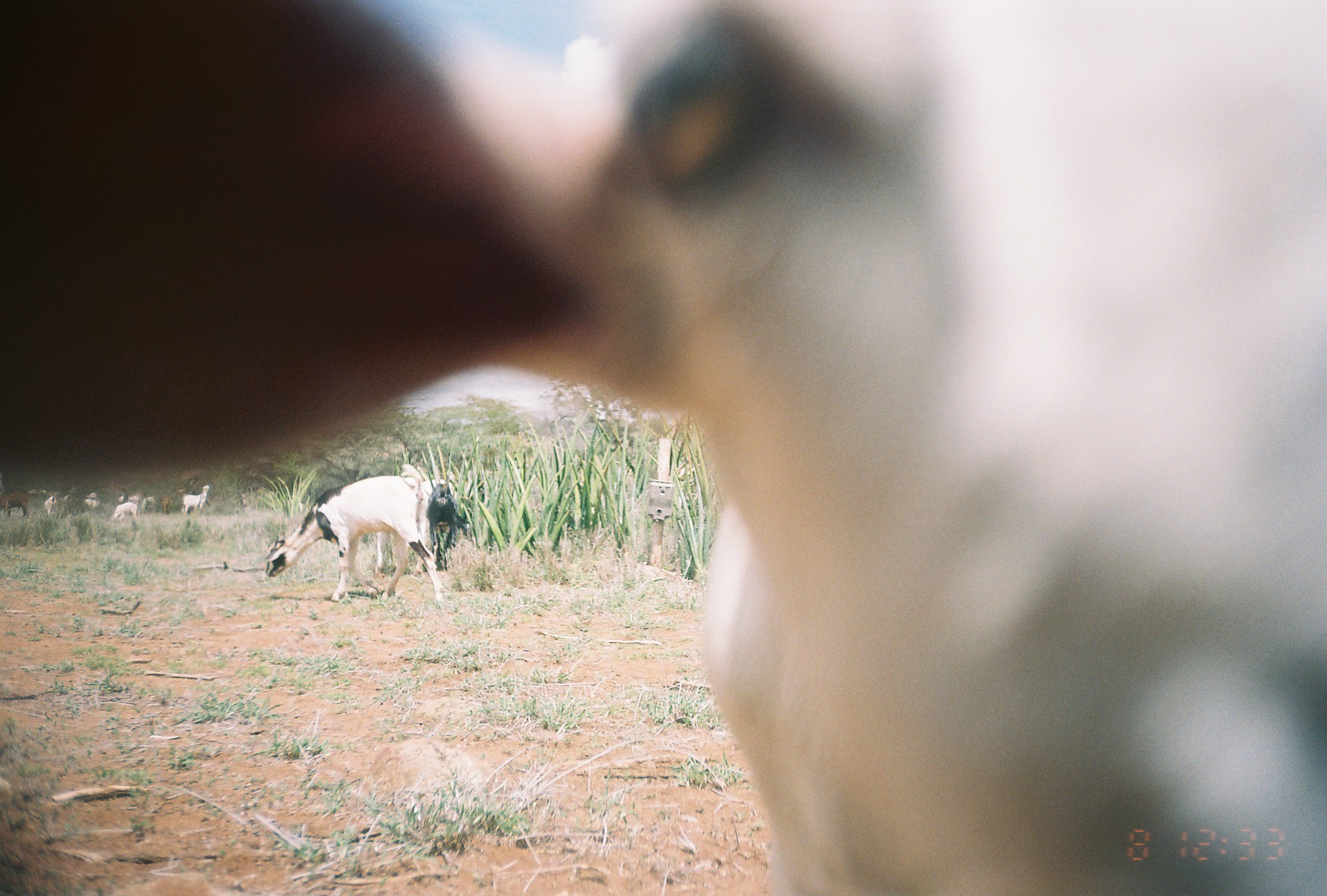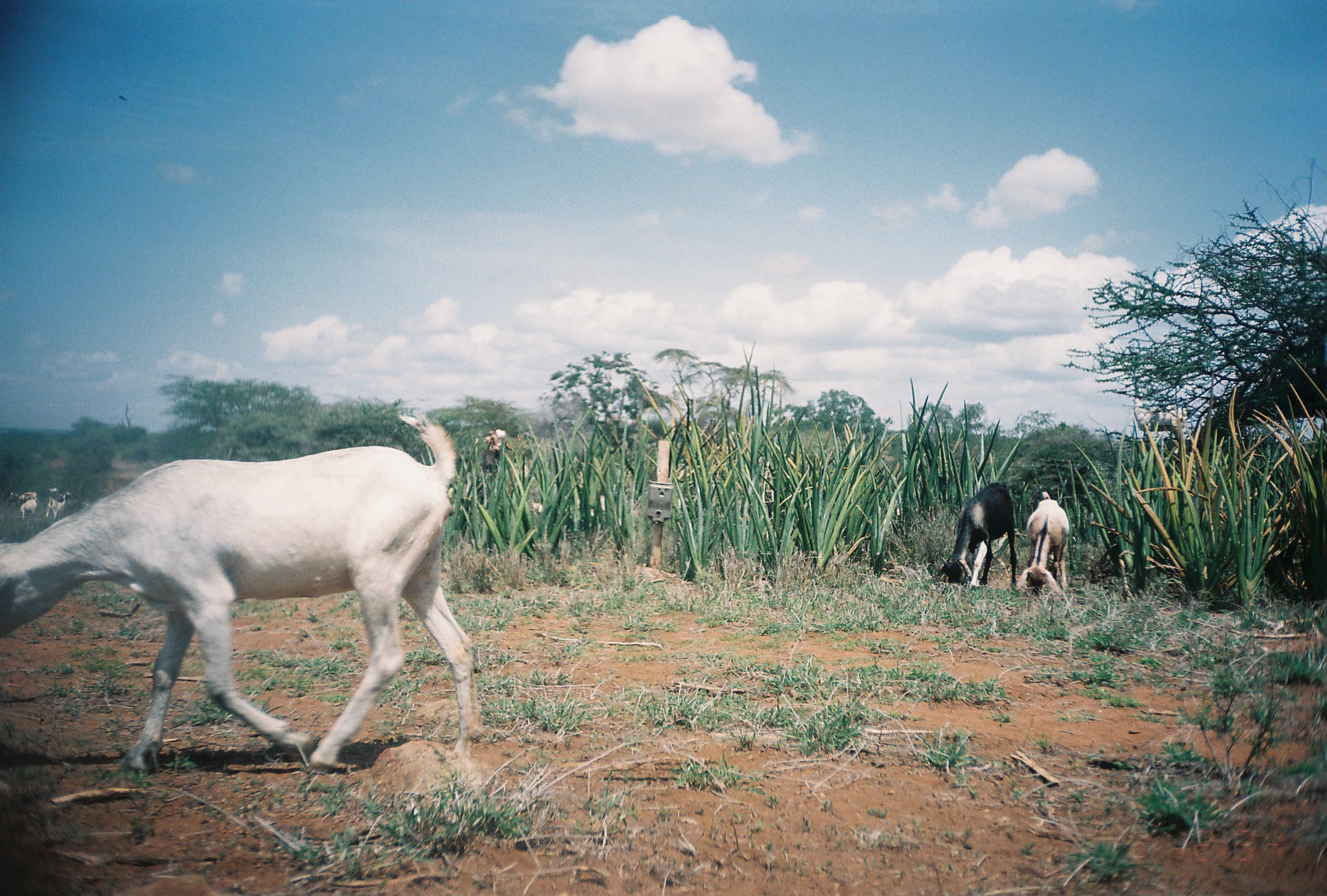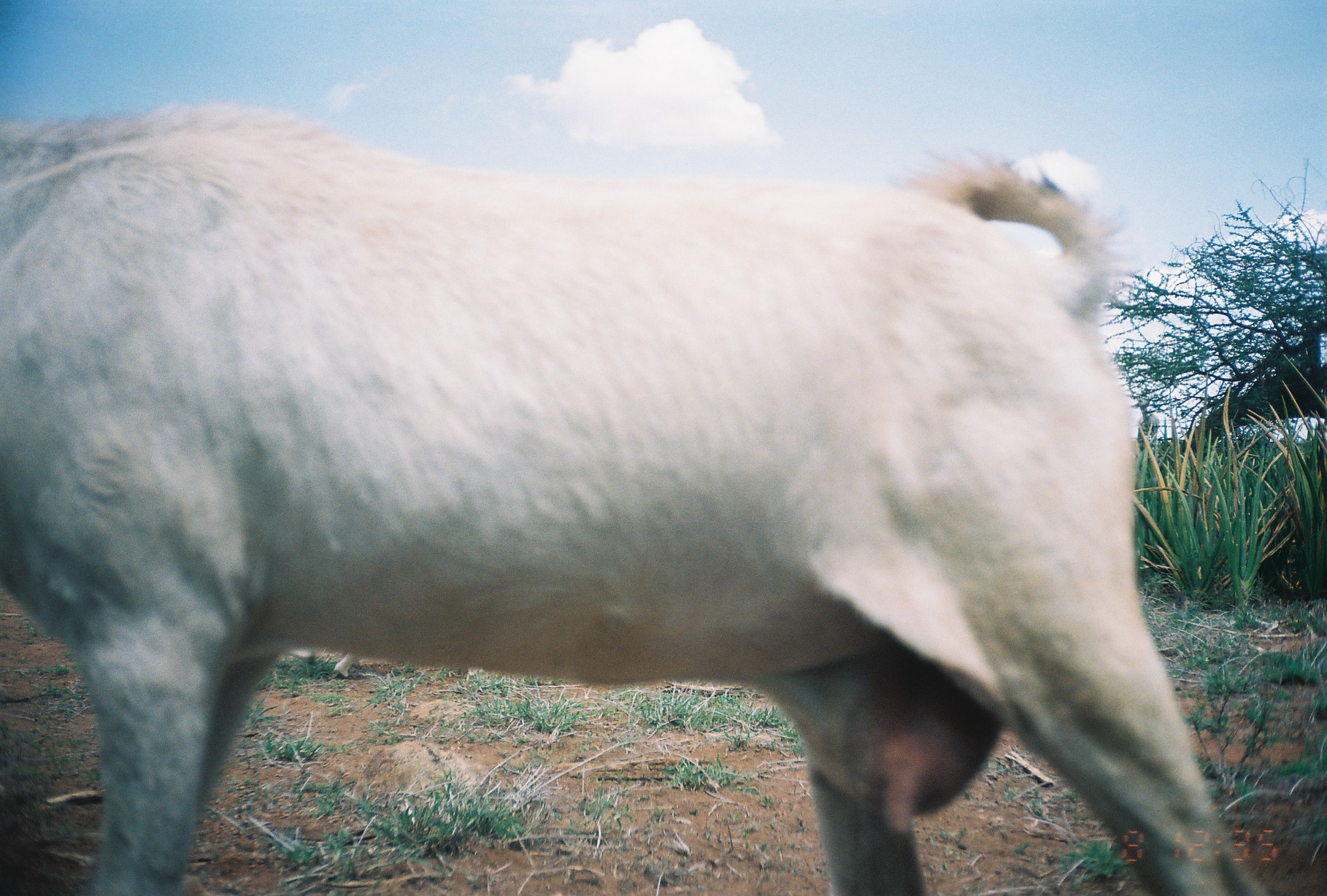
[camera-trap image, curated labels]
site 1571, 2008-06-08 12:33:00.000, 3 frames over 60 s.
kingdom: Animalia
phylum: Chordata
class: Mammalia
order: Artiodactyla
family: Bovidae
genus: Capra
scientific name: Capra aegagrus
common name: wild goat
Capra aegagrus (wild goat), count 13.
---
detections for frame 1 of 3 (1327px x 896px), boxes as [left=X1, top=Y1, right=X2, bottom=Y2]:
capra aegagrus: [left=483, top=0, right=1325, bottom=895]; [left=0, top=0, right=603, bottom=497]; [left=265, top=463, right=445, bottom=606]; [left=371, top=480, right=469, bottom=575]; [left=182, top=485, right=211, bottom=515]; [left=0, top=491, right=29, bottom=519]; [left=184, top=491, right=210, bottom=516]; [left=112, top=501, right=138, bottom=520]; [left=286, top=499, right=304, bottom=516]; [left=44, top=496, right=57, bottom=516]; [left=85, top=492, right=100, bottom=509]; [left=141, top=496, right=156, bottom=513]; [left=235, top=493, right=247, bottom=514]; [left=117, top=495, right=139, bottom=505]; [left=161, top=496, right=172, bottom=514]